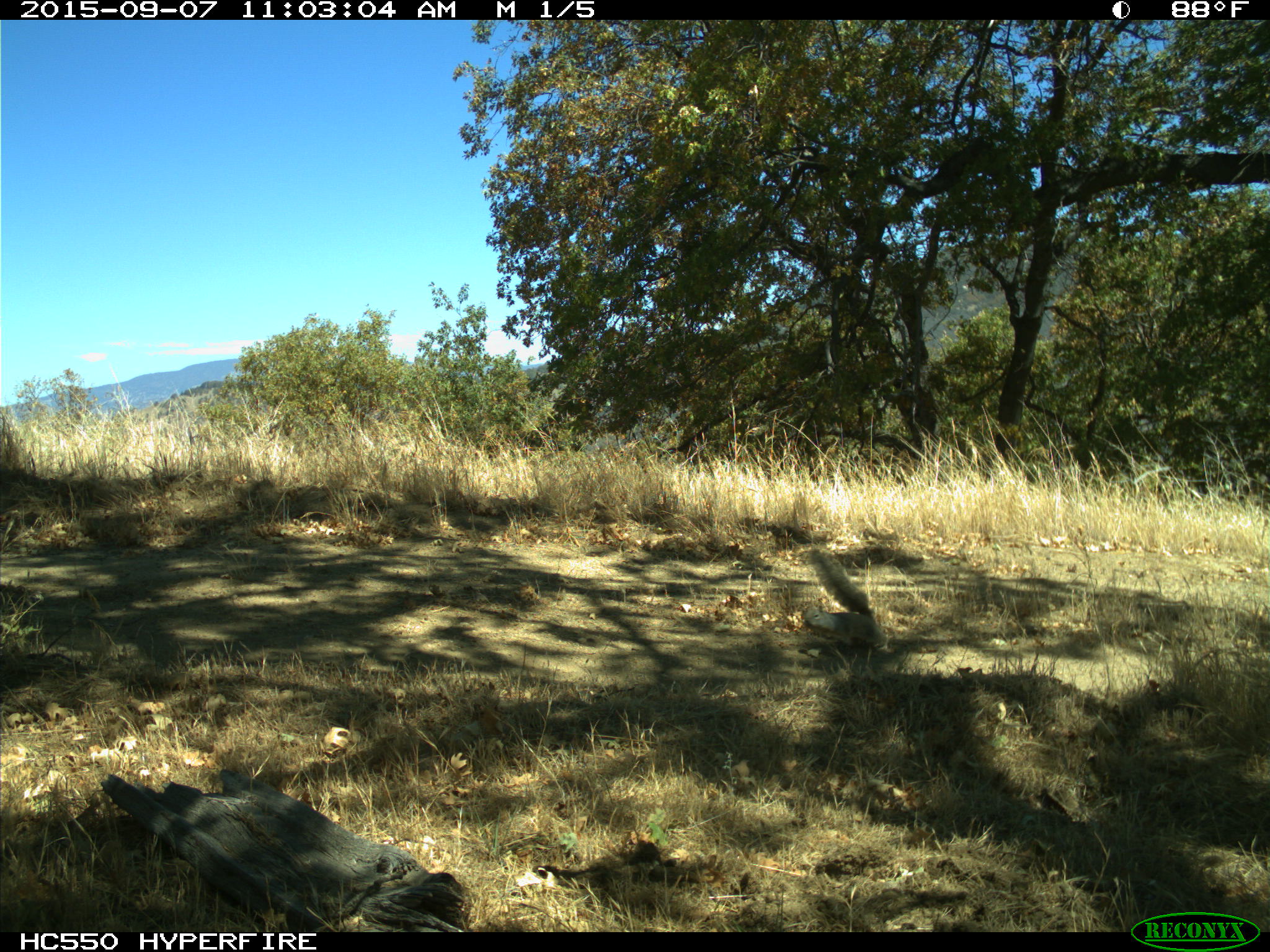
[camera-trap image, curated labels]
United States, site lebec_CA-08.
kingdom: Animalia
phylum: Chordata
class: Mammalia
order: Rodentia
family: Sciuridae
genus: Otospermophilus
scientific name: Otospermophilus beecheyi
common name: california ground squirrel